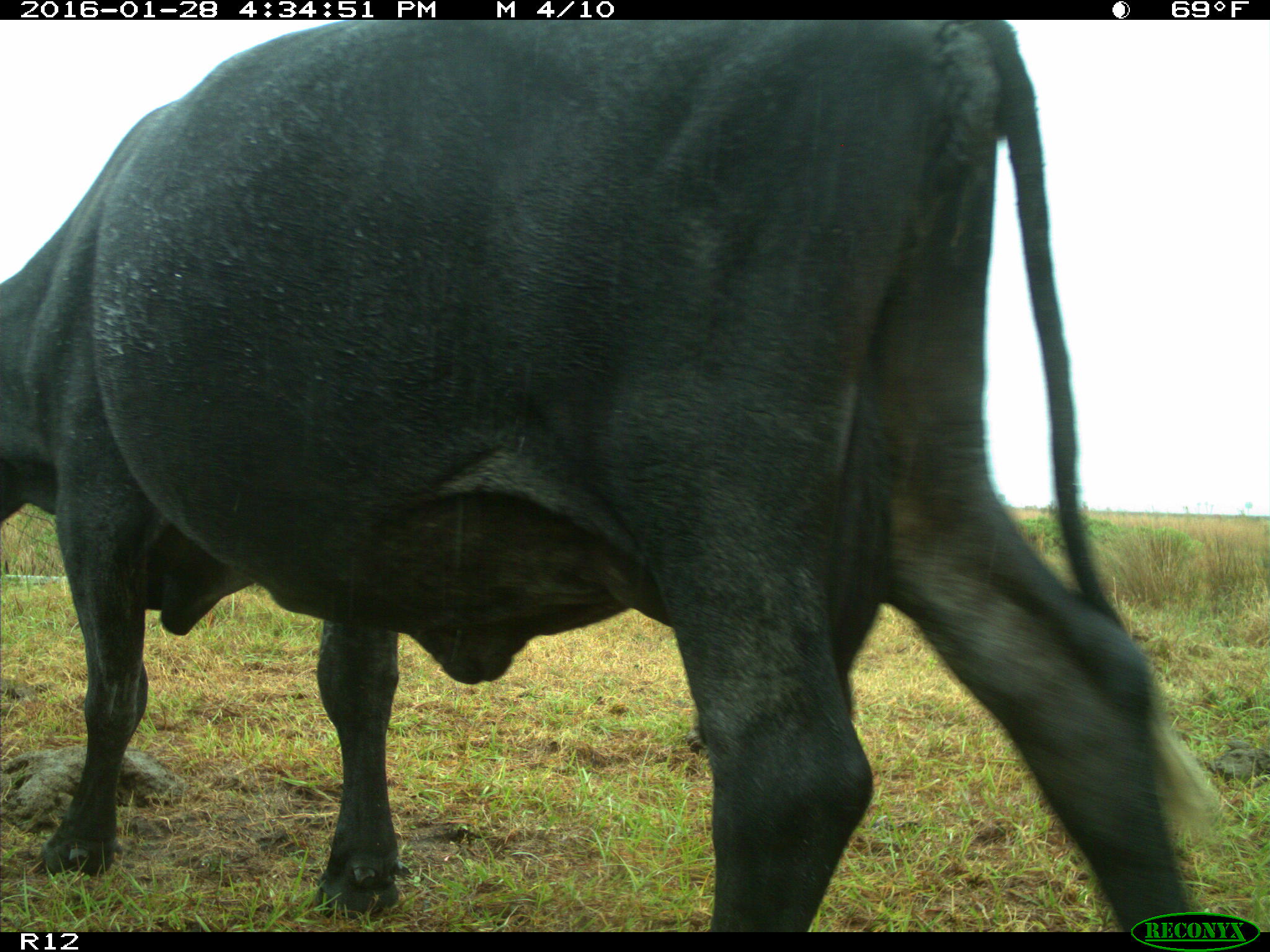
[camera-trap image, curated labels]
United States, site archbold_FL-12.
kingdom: Animalia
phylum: Chordata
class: Mammalia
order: Artiodactyla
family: Bovidae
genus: Bos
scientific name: Bos taurus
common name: domestic cow